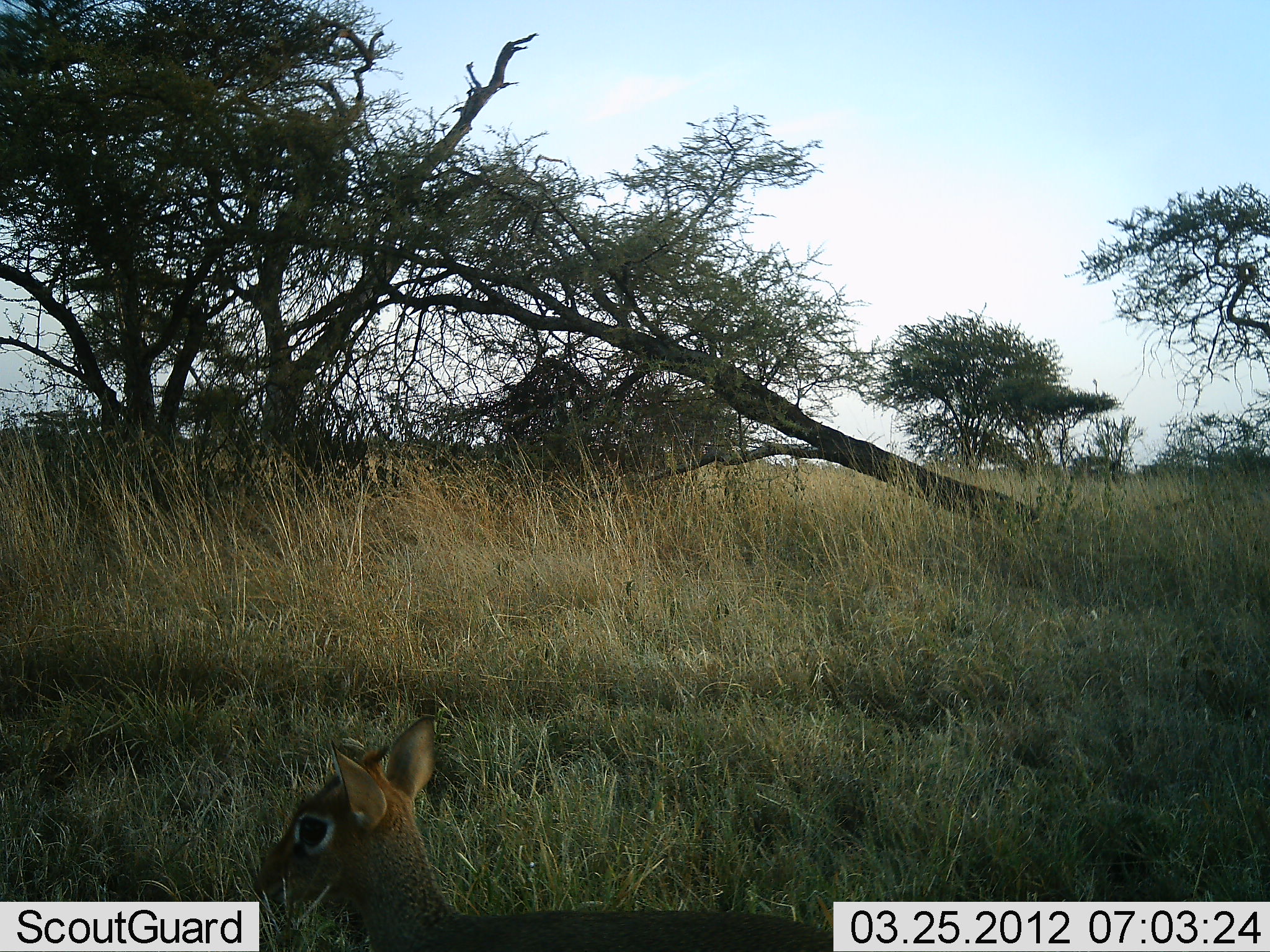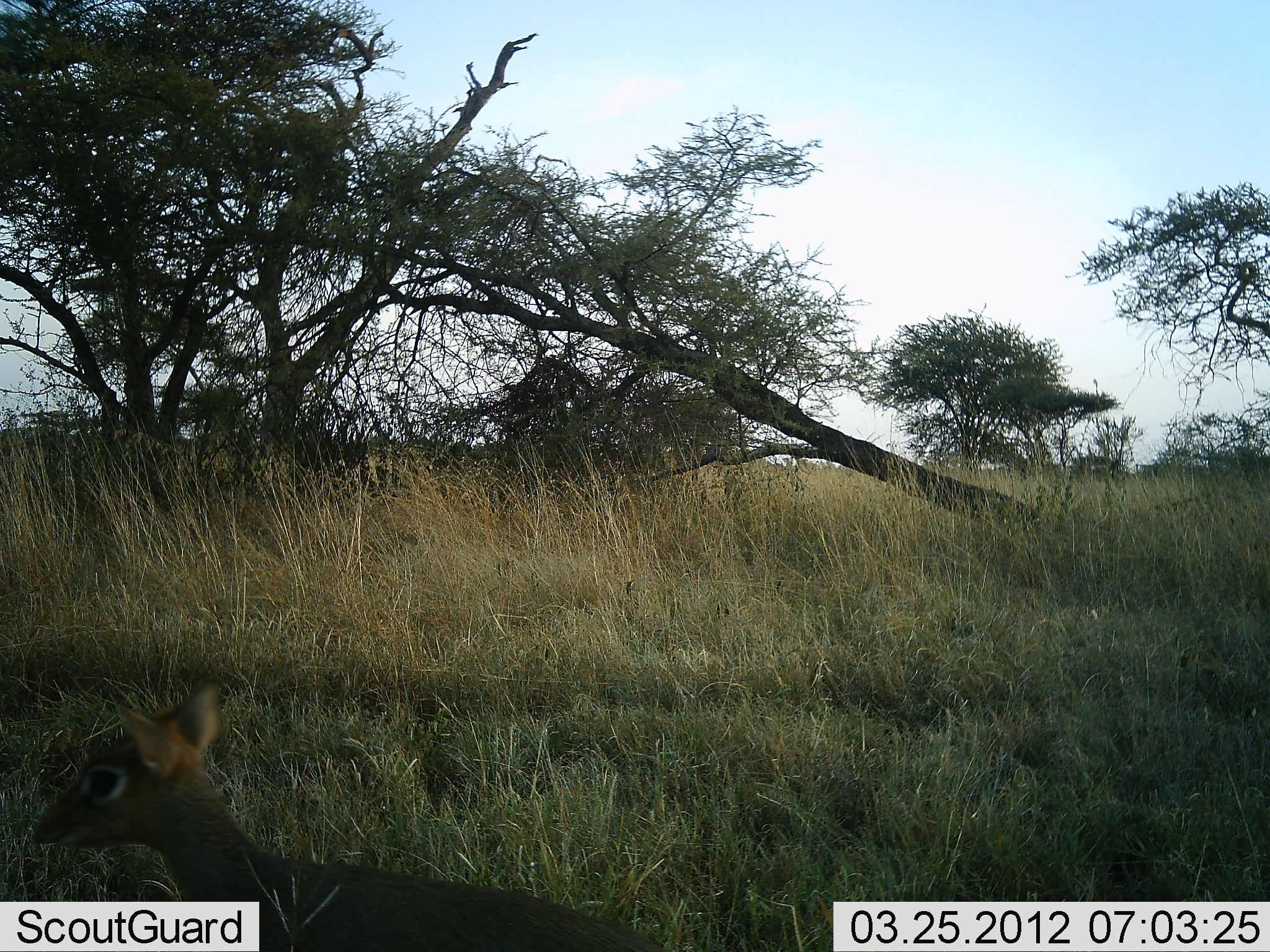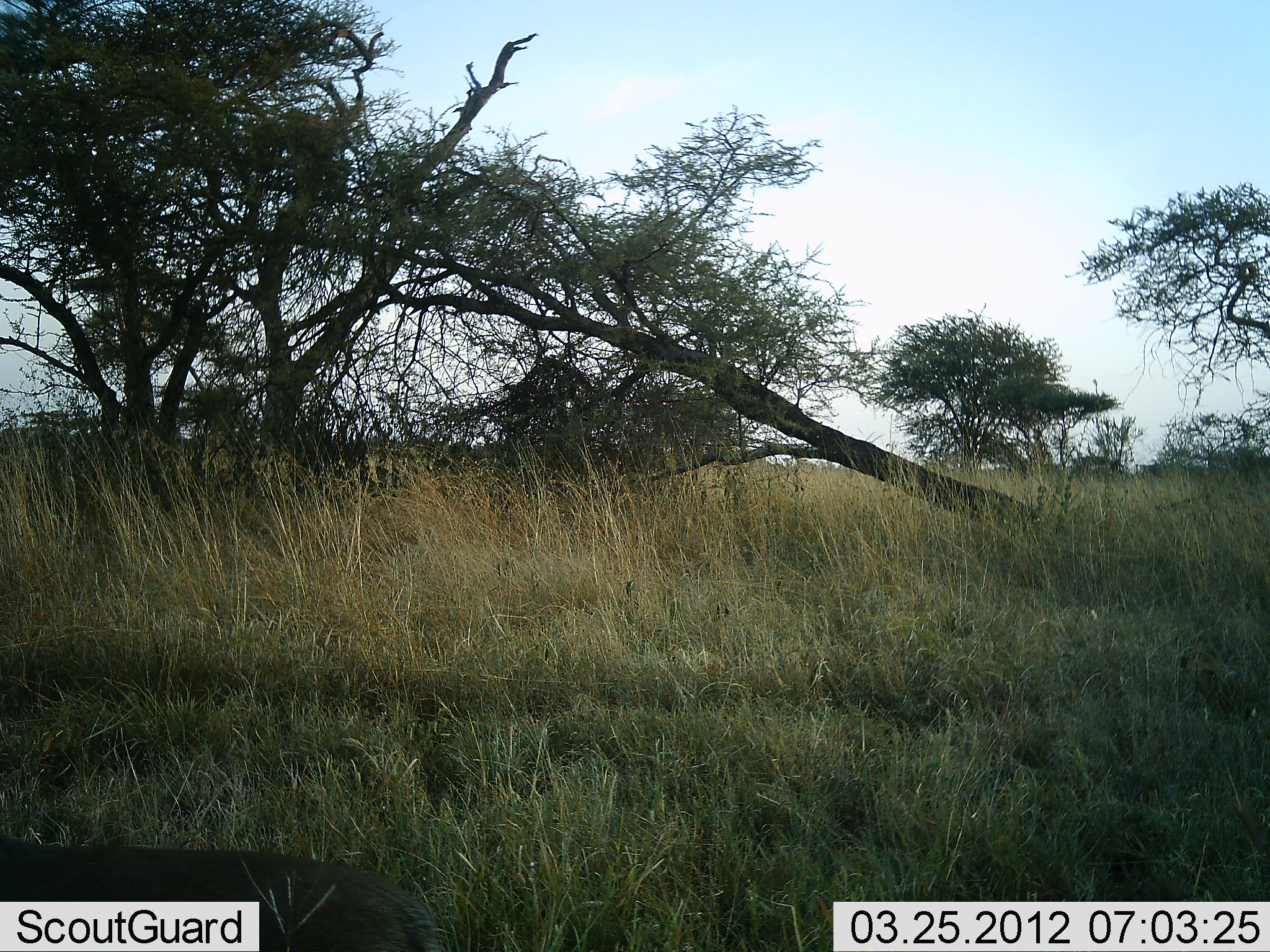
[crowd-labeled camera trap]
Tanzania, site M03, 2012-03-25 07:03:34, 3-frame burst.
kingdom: Animalia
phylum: Chordata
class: Mammalia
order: Artiodactyla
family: Bovidae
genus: Madoqua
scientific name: Madoqua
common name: dikdik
Dikdik (Madoqua), count 1. Behavior (volunteer vote fractions): standing 0%, resting 0%, moving 94%, interacting 0%. Young present (vote fraction): 0%. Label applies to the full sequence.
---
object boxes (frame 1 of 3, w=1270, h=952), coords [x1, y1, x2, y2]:
animal: [248, 713, 831, 952]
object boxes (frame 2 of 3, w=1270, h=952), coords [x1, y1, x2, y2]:
animal: [28, 676, 666, 952]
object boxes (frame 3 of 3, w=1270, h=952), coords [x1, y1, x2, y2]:
animal: [1, 830, 443, 952]